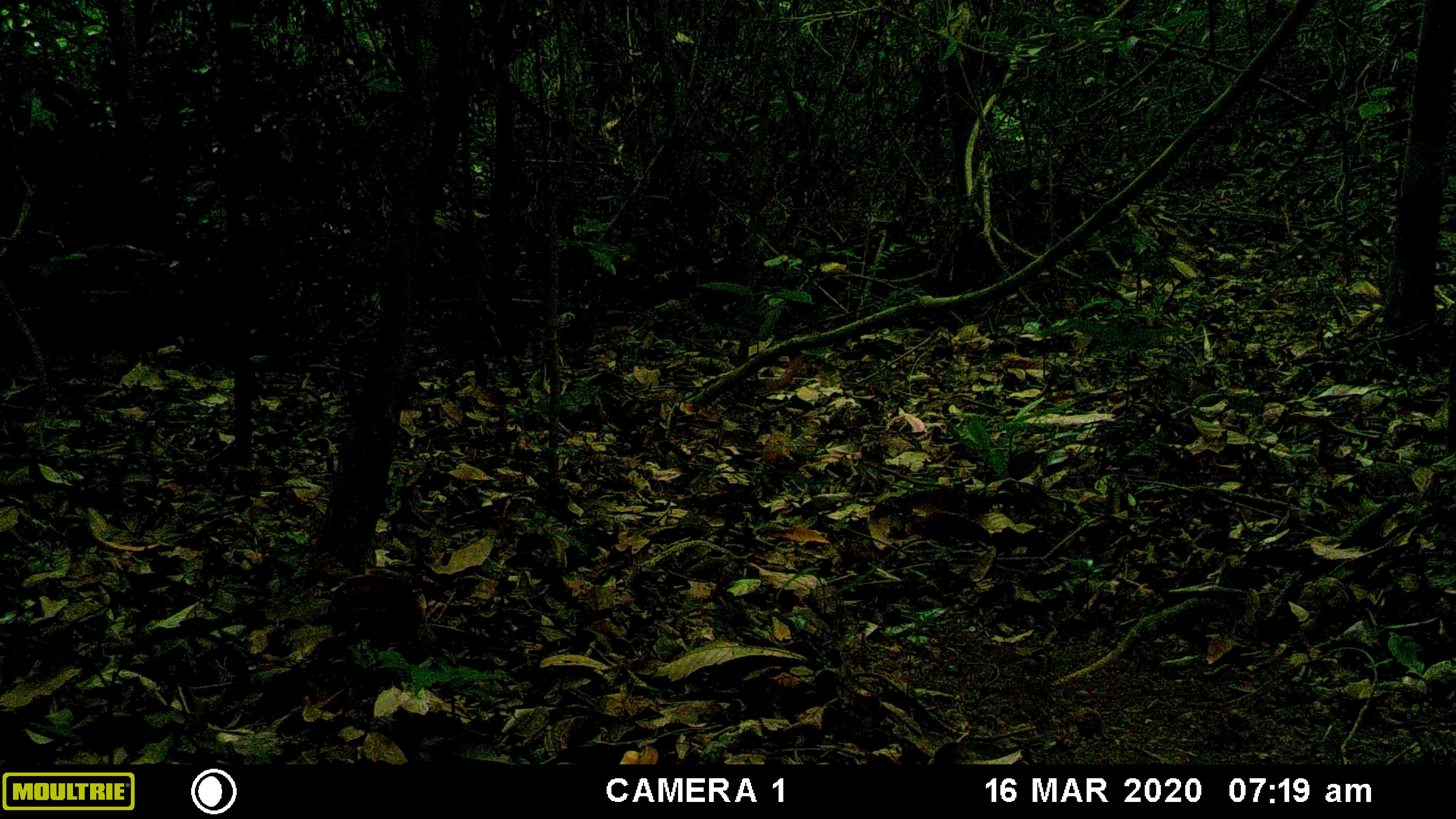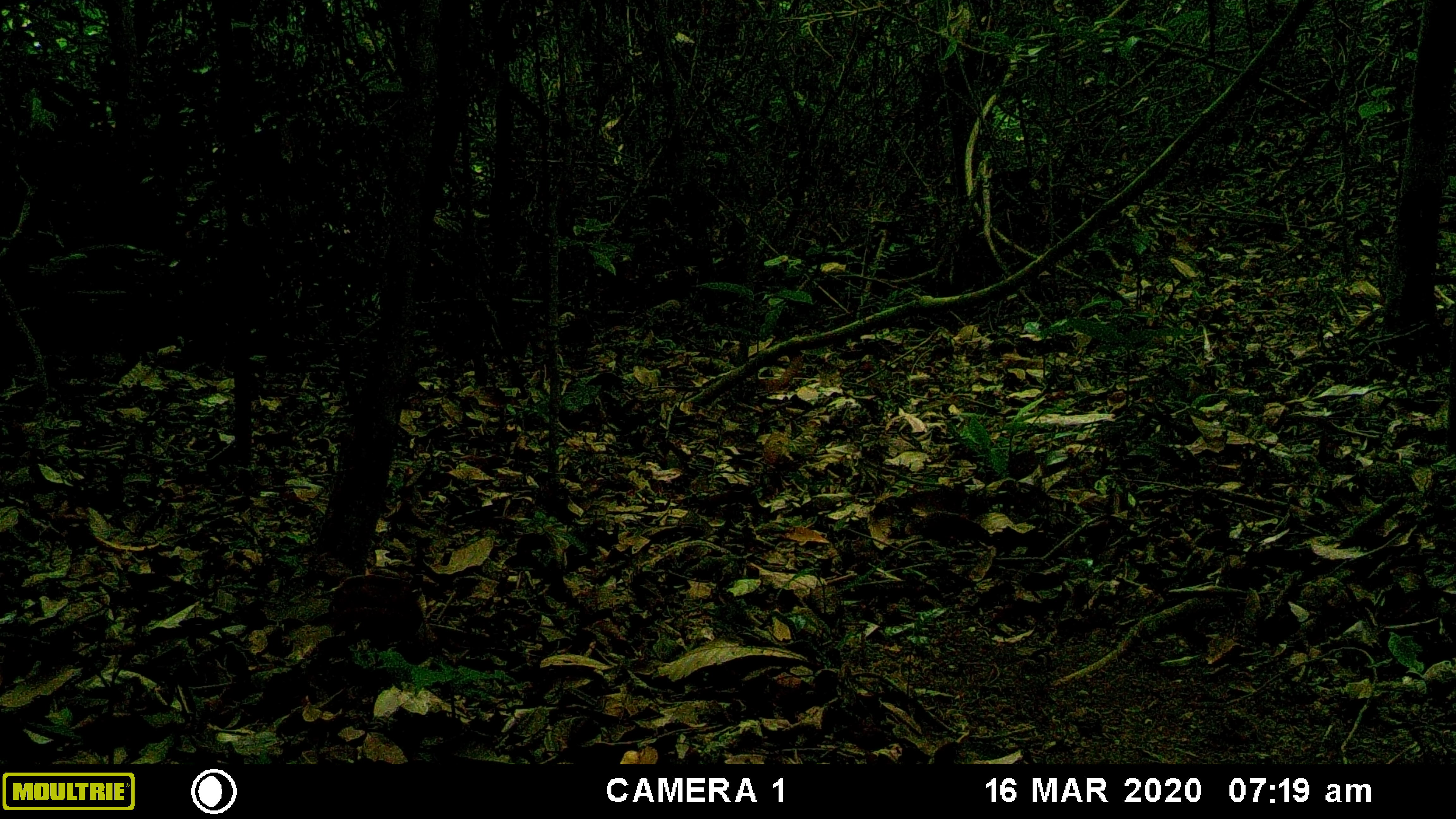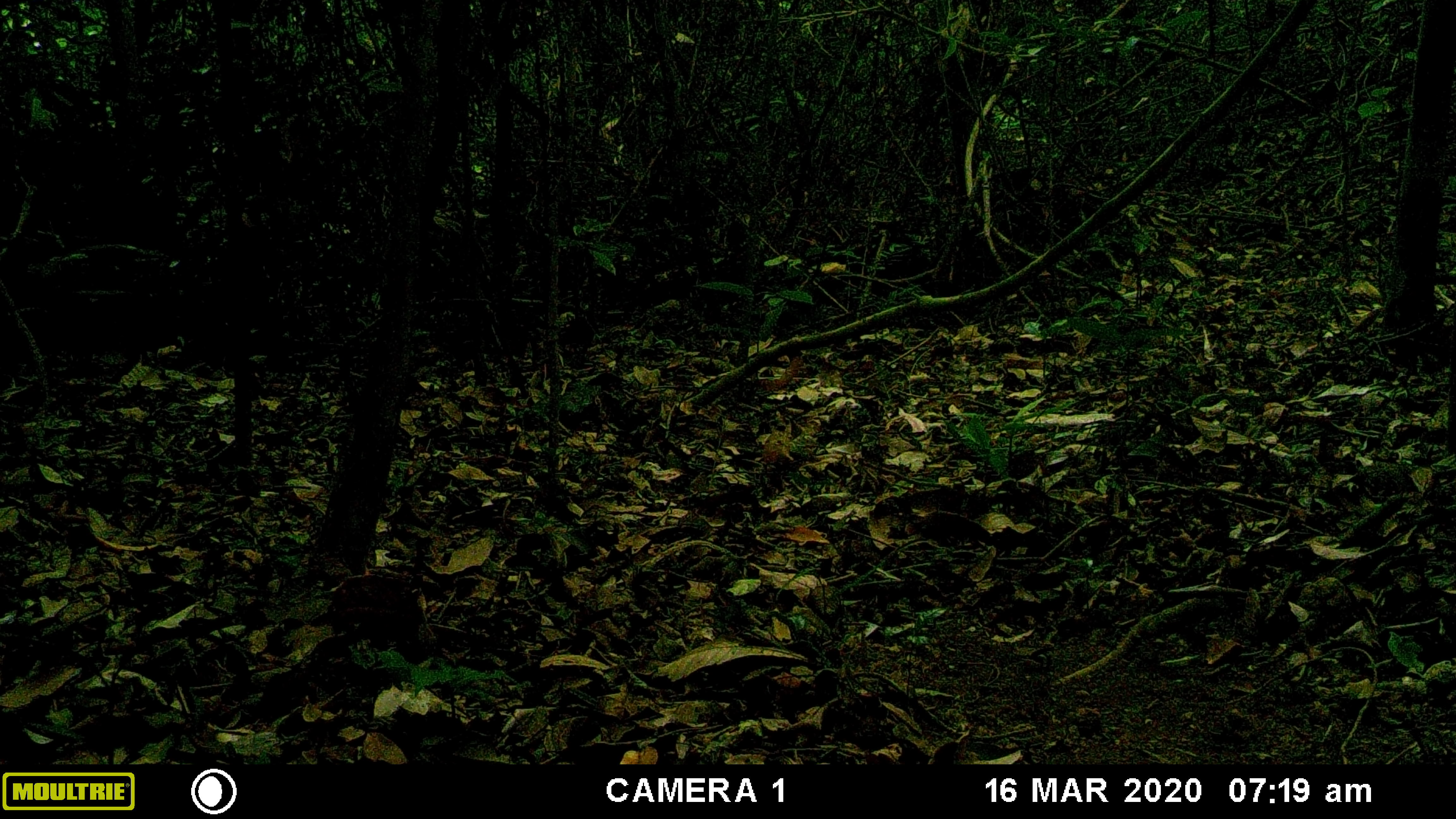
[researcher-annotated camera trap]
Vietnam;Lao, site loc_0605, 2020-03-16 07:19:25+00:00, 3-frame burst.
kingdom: Animalia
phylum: Chordata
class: Aves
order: Galliformes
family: Phasianidae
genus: Polyplectron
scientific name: Polyplectron bicalcaratum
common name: gray peacock-pheasant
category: grey peacock pheasant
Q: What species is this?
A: Grey peacock pheasant (gray peacock-pheasant) (Polyplectron bicalcaratum).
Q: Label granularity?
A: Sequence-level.